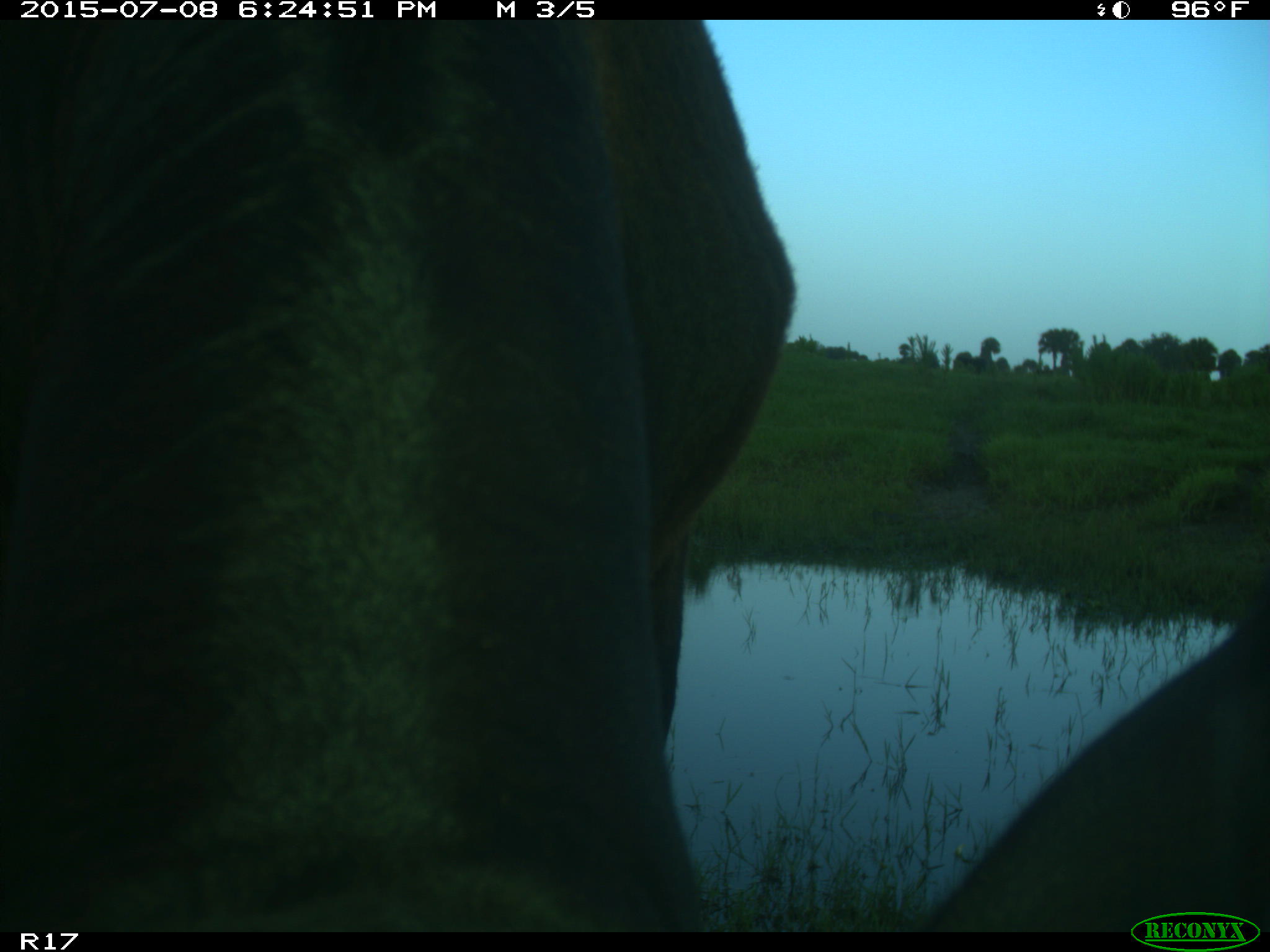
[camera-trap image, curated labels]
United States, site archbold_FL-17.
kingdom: Animalia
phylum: Chordata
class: Mammalia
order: Artiodactyla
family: Bovidae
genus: Bos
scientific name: Bos taurus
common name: domestic cow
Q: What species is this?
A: Bos taurus (domestic cow).